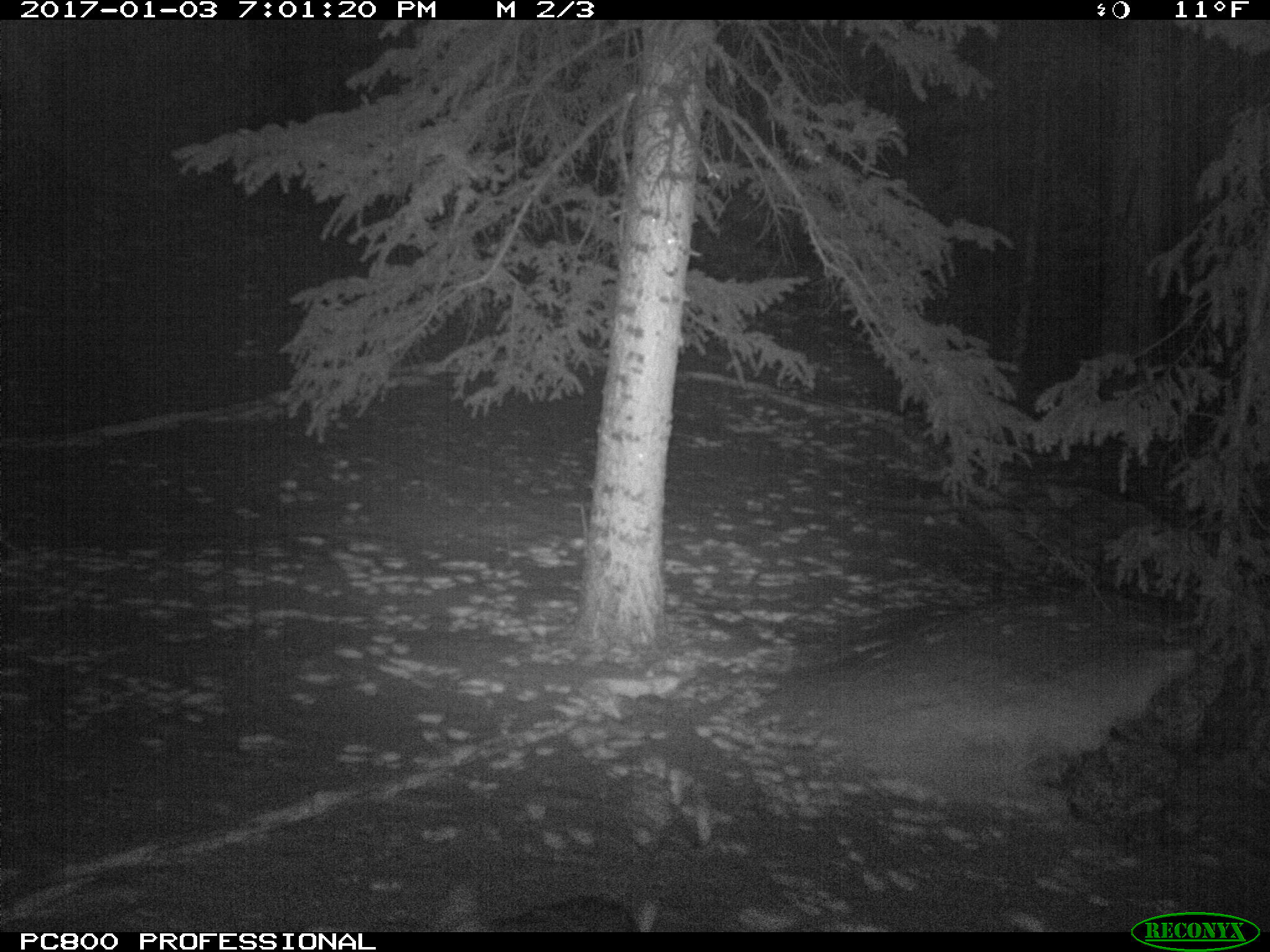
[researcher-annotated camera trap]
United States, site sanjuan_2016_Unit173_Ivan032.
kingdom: Animalia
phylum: Chordata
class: Mammalia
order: Carnivora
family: Canidae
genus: Canis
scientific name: Canis latrans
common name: coyote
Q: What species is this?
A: Canis latrans (coyote).